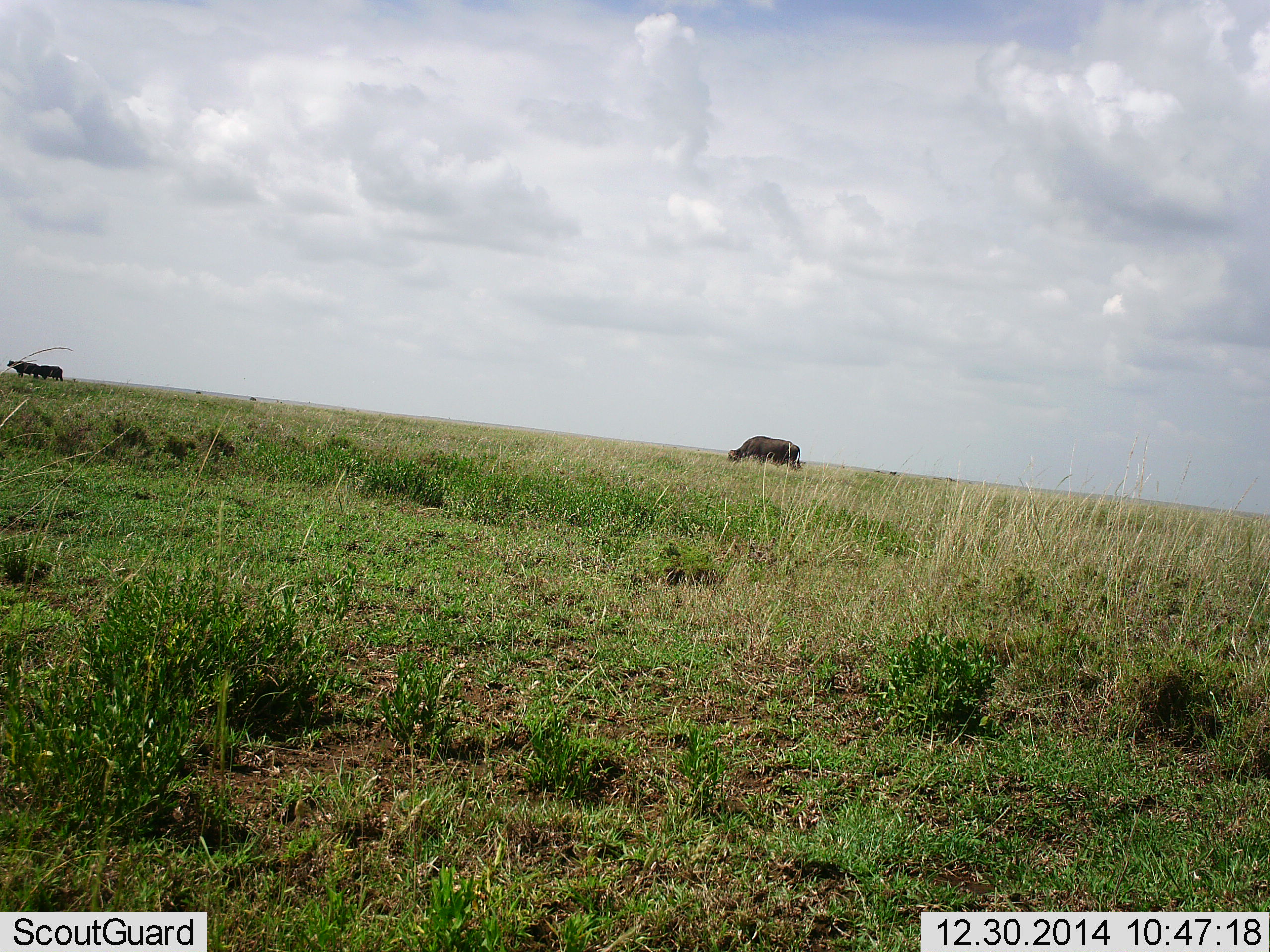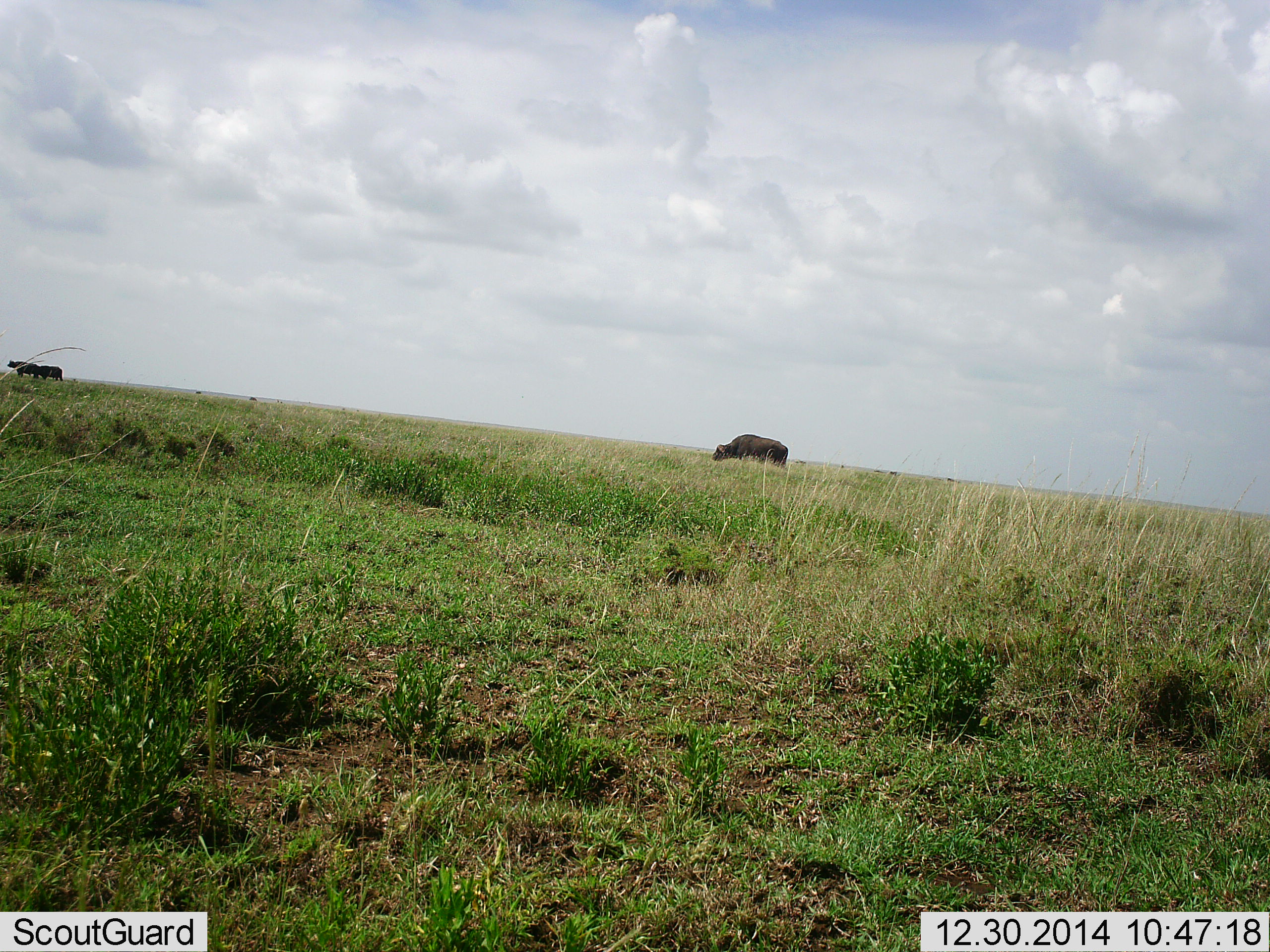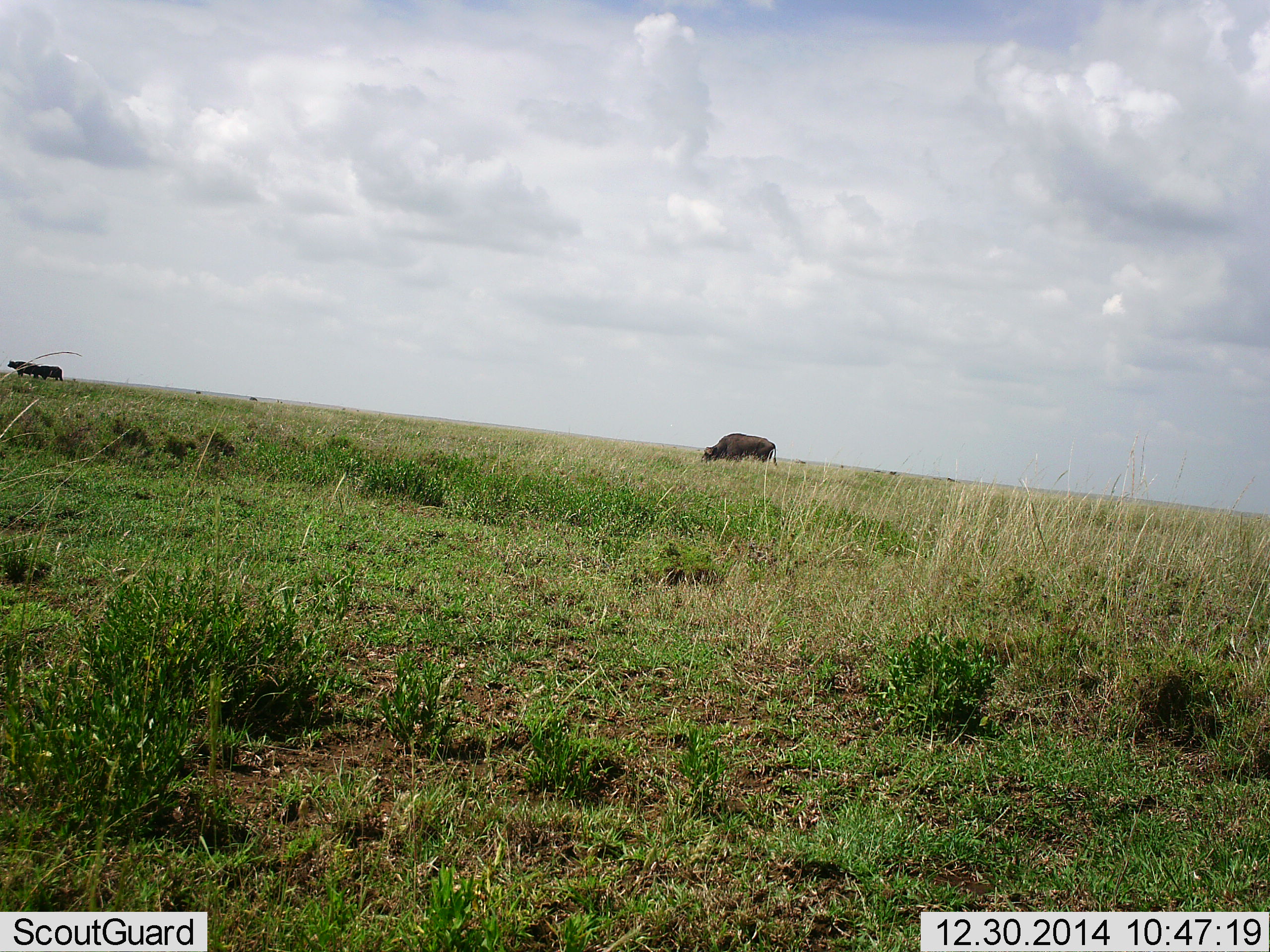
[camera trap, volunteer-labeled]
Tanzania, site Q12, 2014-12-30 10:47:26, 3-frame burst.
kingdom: Animalia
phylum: Chordata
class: Mammalia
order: Artiodactyla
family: Bovidae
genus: Syncerus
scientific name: Syncerus caffer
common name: cape buffalo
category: buffalo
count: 3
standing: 70%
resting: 0%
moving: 70%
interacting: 0%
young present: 0%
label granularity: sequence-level